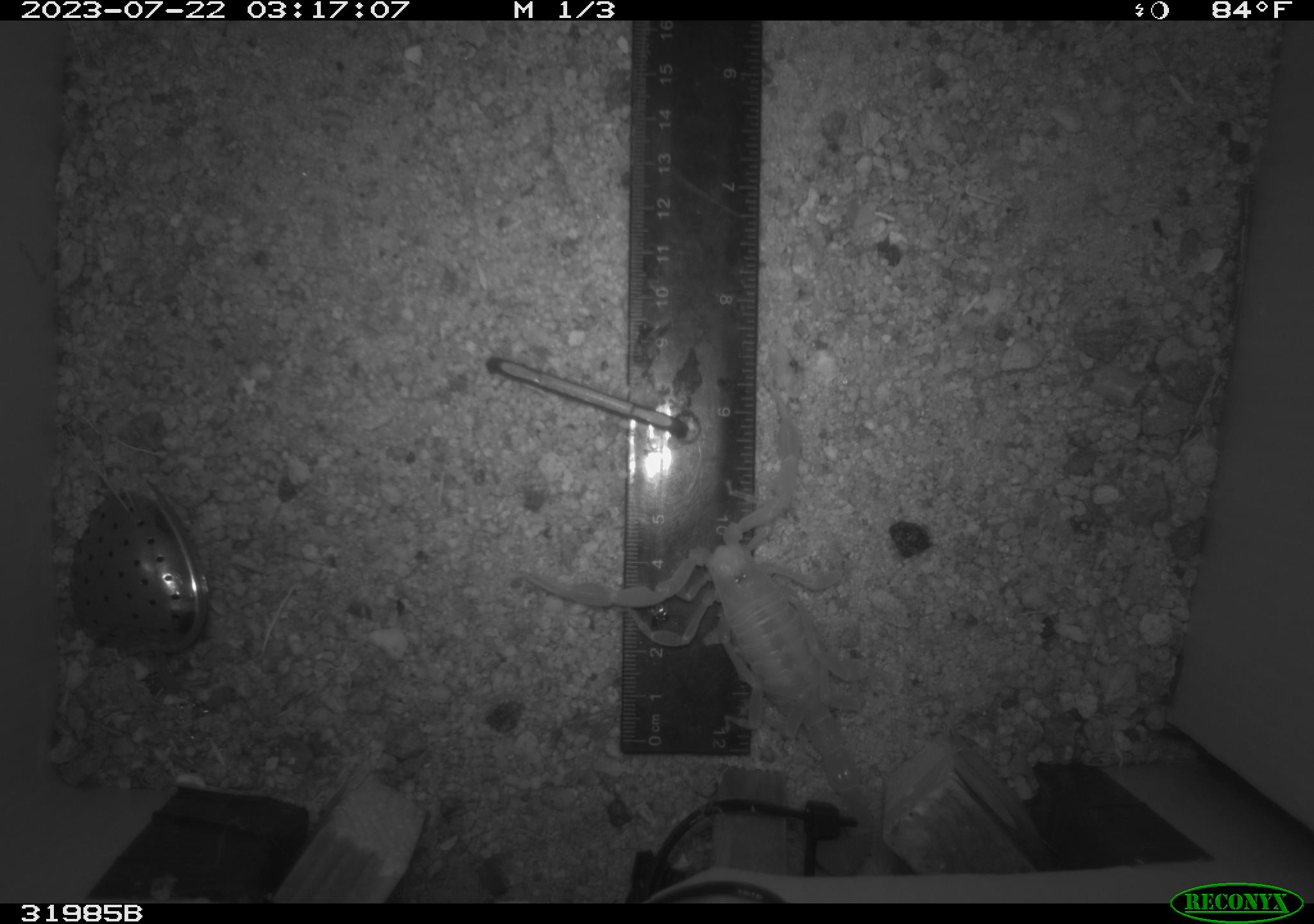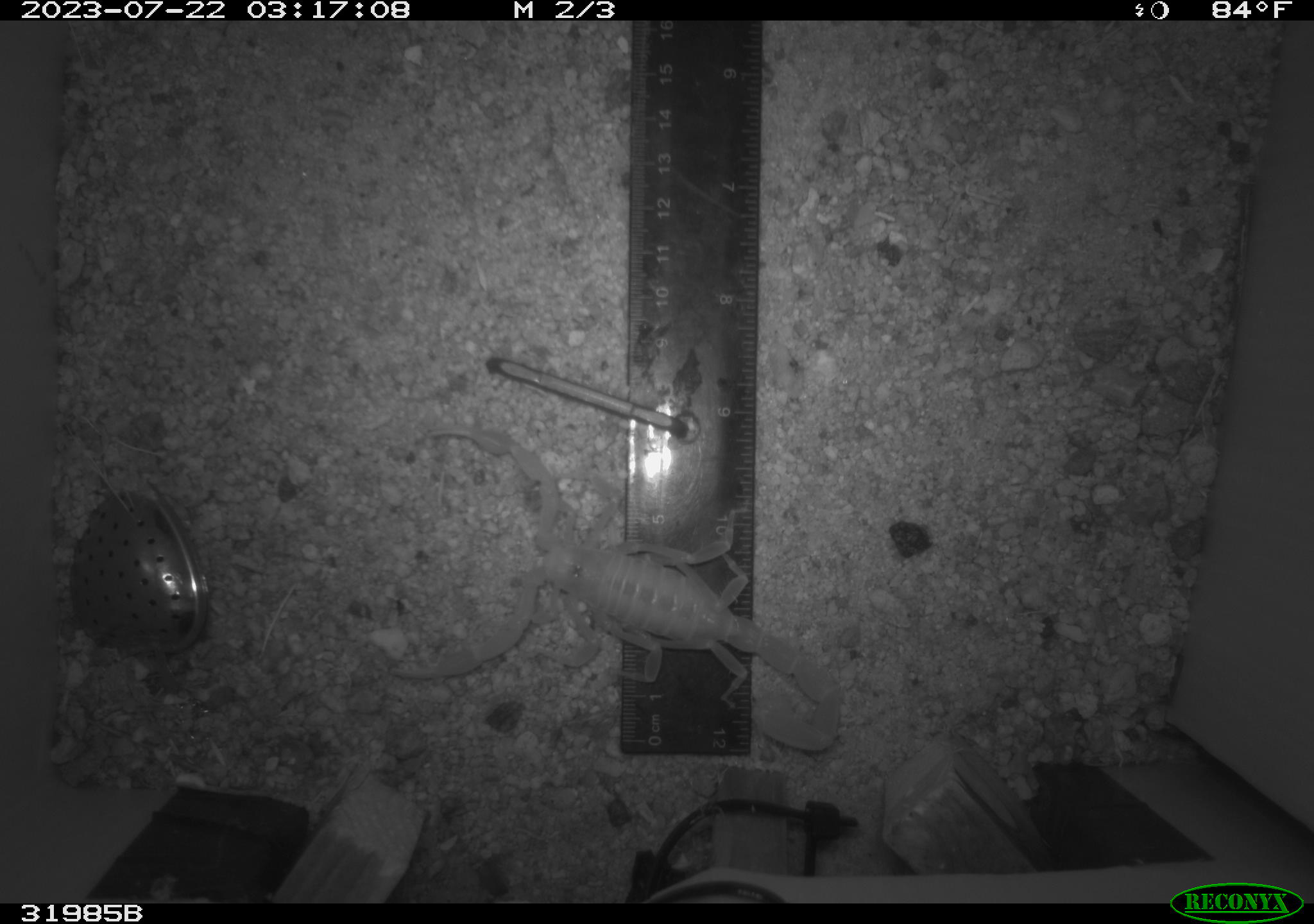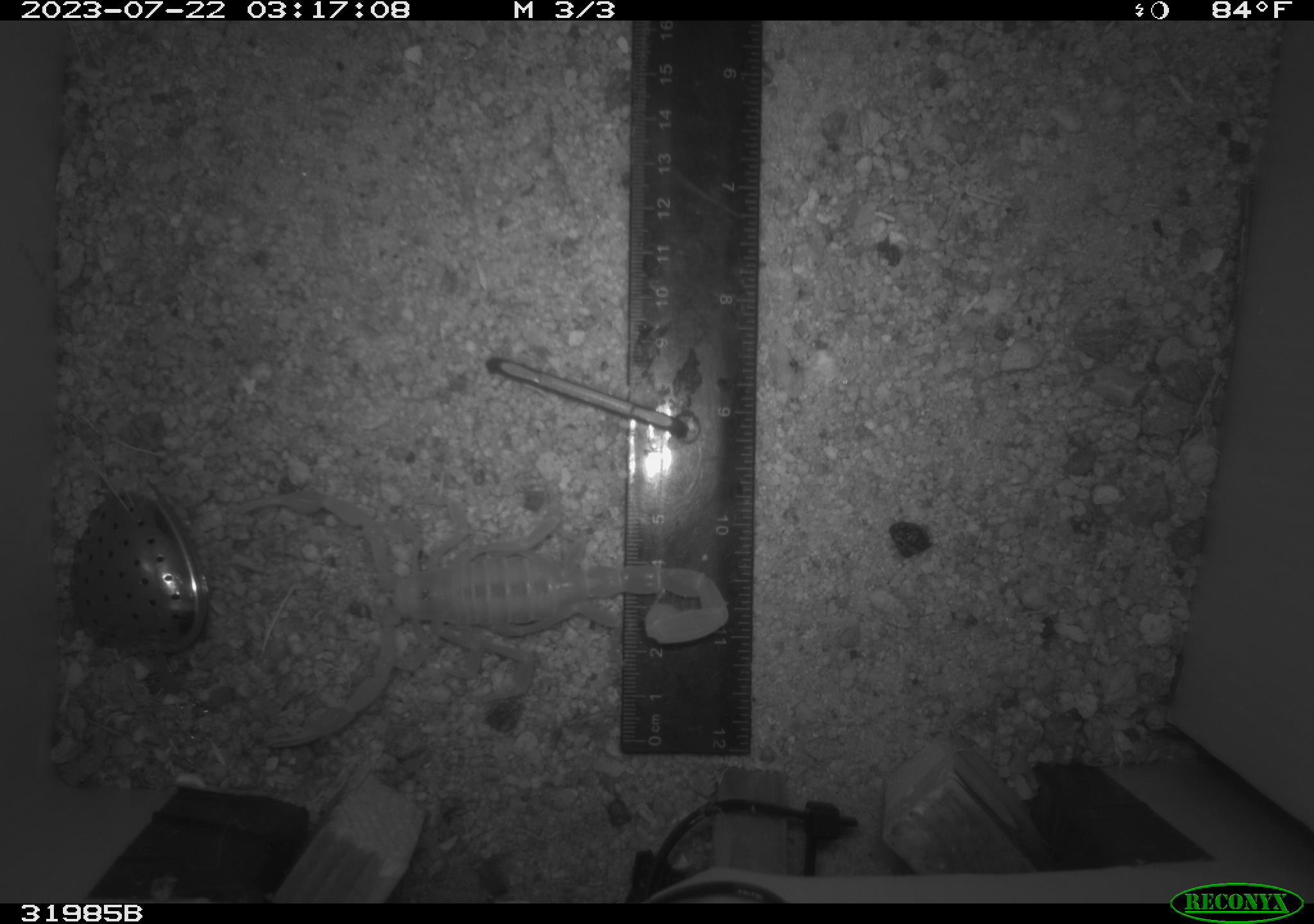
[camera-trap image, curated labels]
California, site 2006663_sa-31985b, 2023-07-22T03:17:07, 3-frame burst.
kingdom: Animalia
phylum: Arthropoda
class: Arachnida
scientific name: Arachnida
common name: arachnids